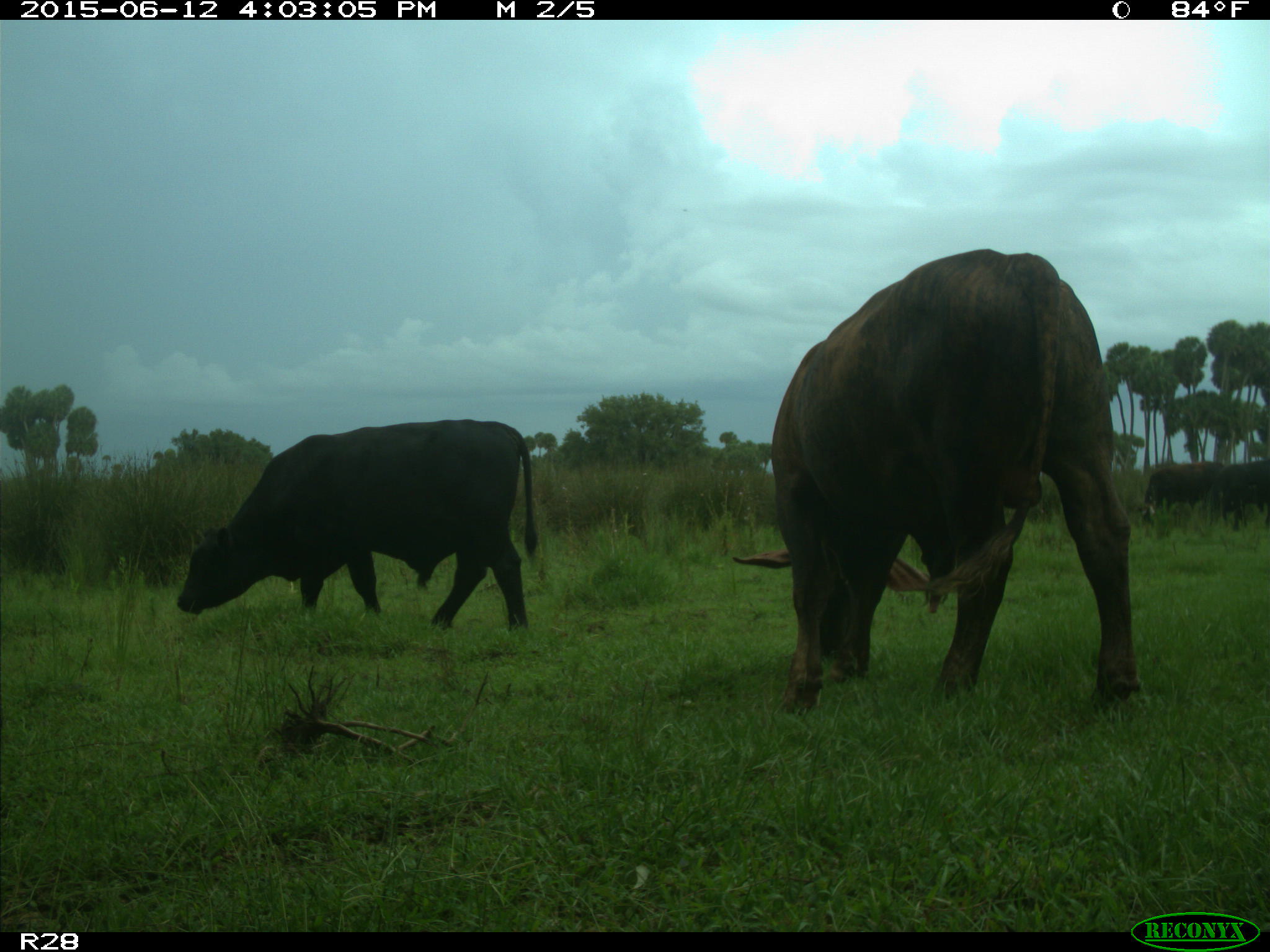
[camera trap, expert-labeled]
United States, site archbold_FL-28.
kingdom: Animalia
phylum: Chordata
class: Mammalia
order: Artiodactyla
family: Bovidae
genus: Bos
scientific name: Bos taurus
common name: domestic cow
Bos taurus (domestic cow).